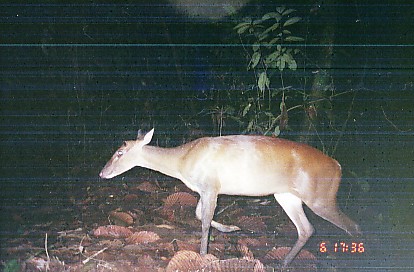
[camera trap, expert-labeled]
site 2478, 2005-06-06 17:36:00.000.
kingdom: Animalia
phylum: Chordata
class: Mammalia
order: Artiodactyla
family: Cervidae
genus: Muntiacus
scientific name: Muntiacus muntjak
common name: southern red muntjac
Muntiacus muntjak (southern red muntjac), count 1.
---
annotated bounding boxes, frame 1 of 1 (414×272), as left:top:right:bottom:
muntiacus muntjak: 98:127:363:268